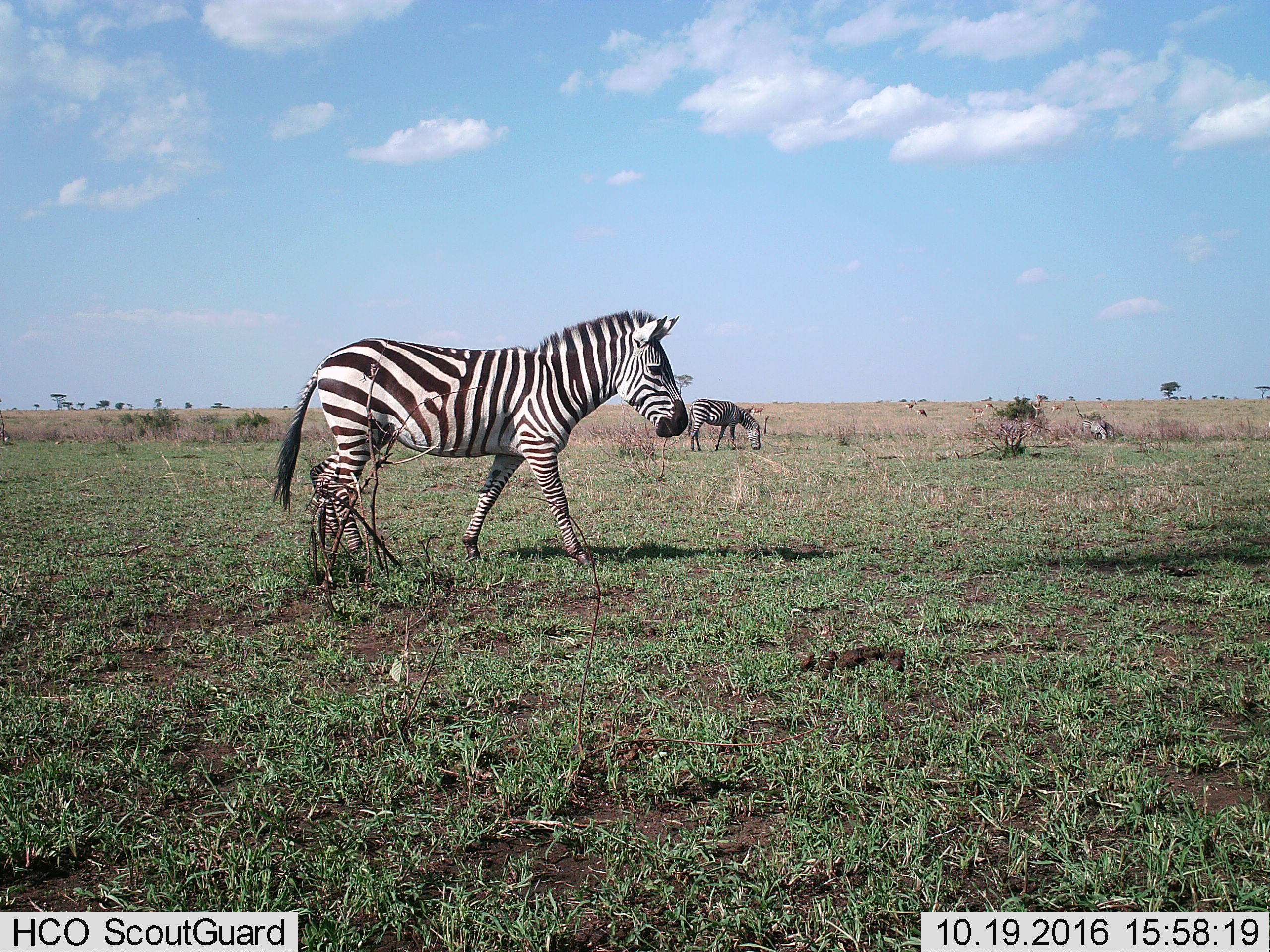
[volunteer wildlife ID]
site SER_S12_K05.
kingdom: Animalia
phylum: Chordata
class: Mammalia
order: Perissodactyla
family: Equidae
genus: Equus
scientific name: Equus quagga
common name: plains zebra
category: zebraplains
Zebraplains (plains zebra) (Equus quagga), count 3. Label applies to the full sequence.